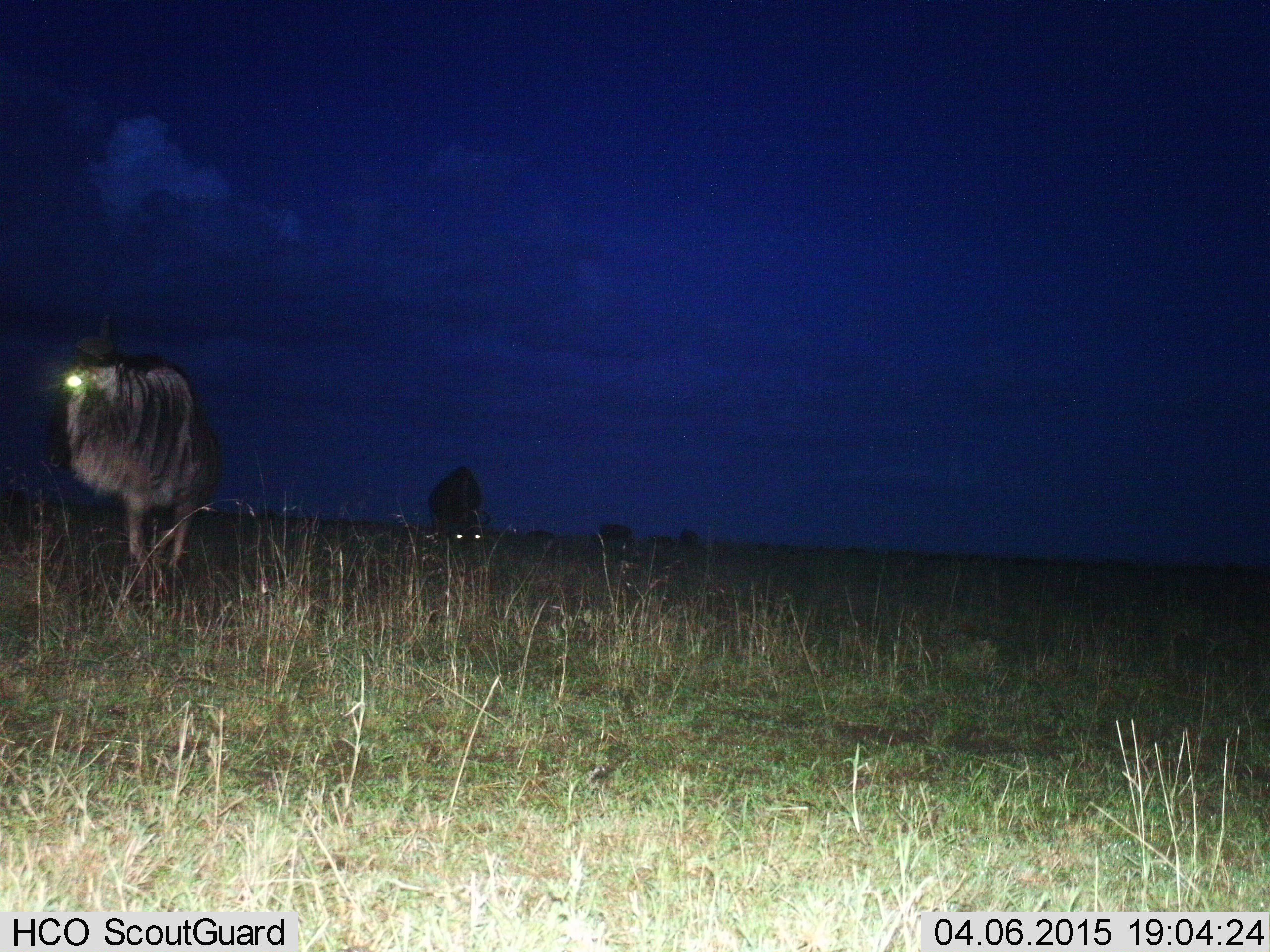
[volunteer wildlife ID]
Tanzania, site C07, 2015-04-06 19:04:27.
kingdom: Animalia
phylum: Chordata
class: Mammalia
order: Artiodactyla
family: Bovidae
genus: Connochaetes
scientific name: Connochaetes taurinus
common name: blue wildebeest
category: wildebeest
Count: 3.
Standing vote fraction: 50%.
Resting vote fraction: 0%.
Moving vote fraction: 60%.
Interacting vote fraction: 0%.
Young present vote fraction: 0%.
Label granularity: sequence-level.